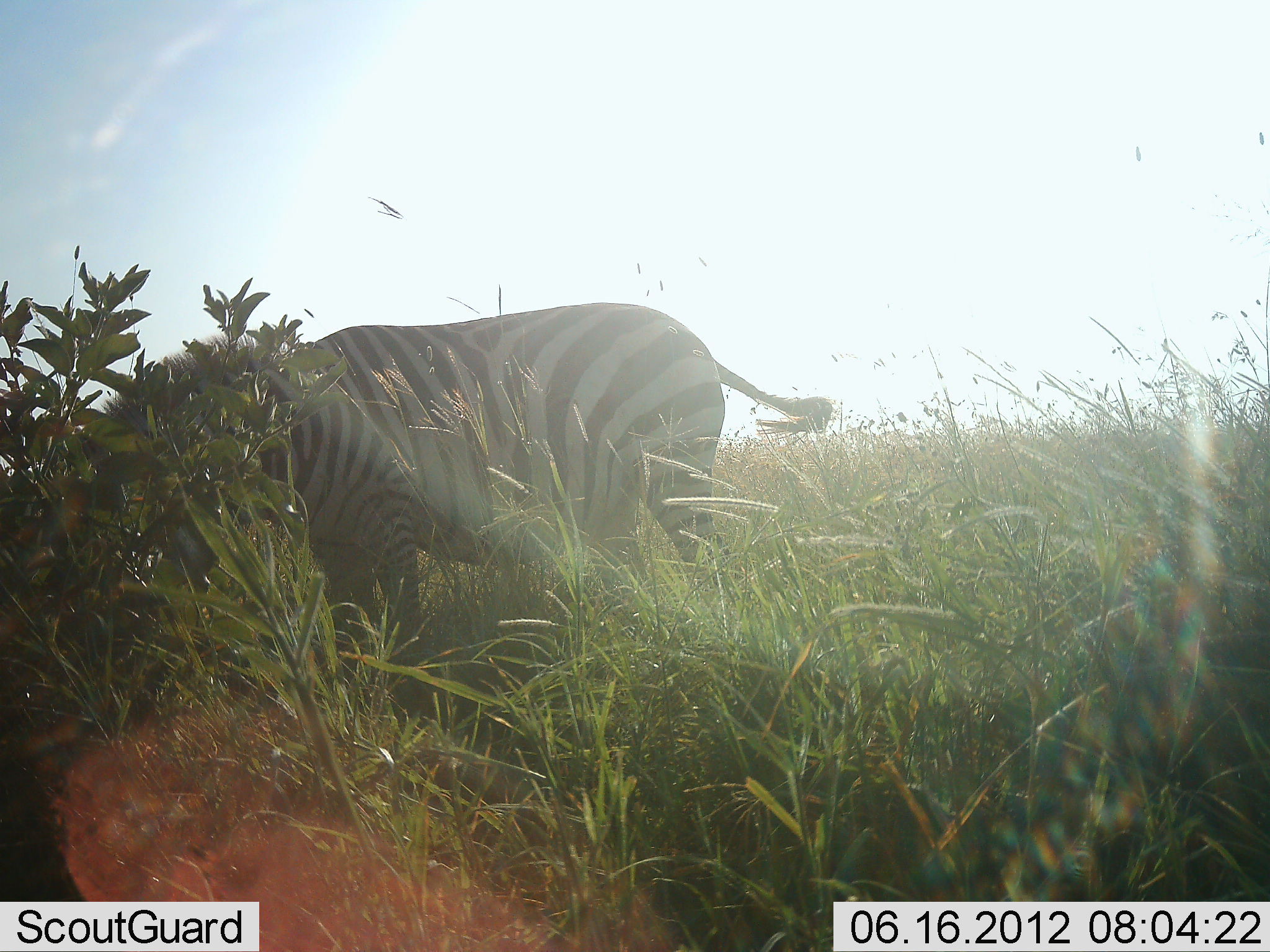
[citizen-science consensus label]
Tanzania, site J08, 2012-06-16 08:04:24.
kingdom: Animalia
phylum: Chordata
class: Mammalia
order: Perissodactyla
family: Equidae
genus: Equus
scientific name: Equus quagga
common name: plains zebra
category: zebra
Zebra (plains zebra) (Equus quagga), count 1. Behavior (volunteer vote fractions): standing 30%, resting 0%, moving 10%, interacting 0%. Young present (vote fraction): 10%. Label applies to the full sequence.